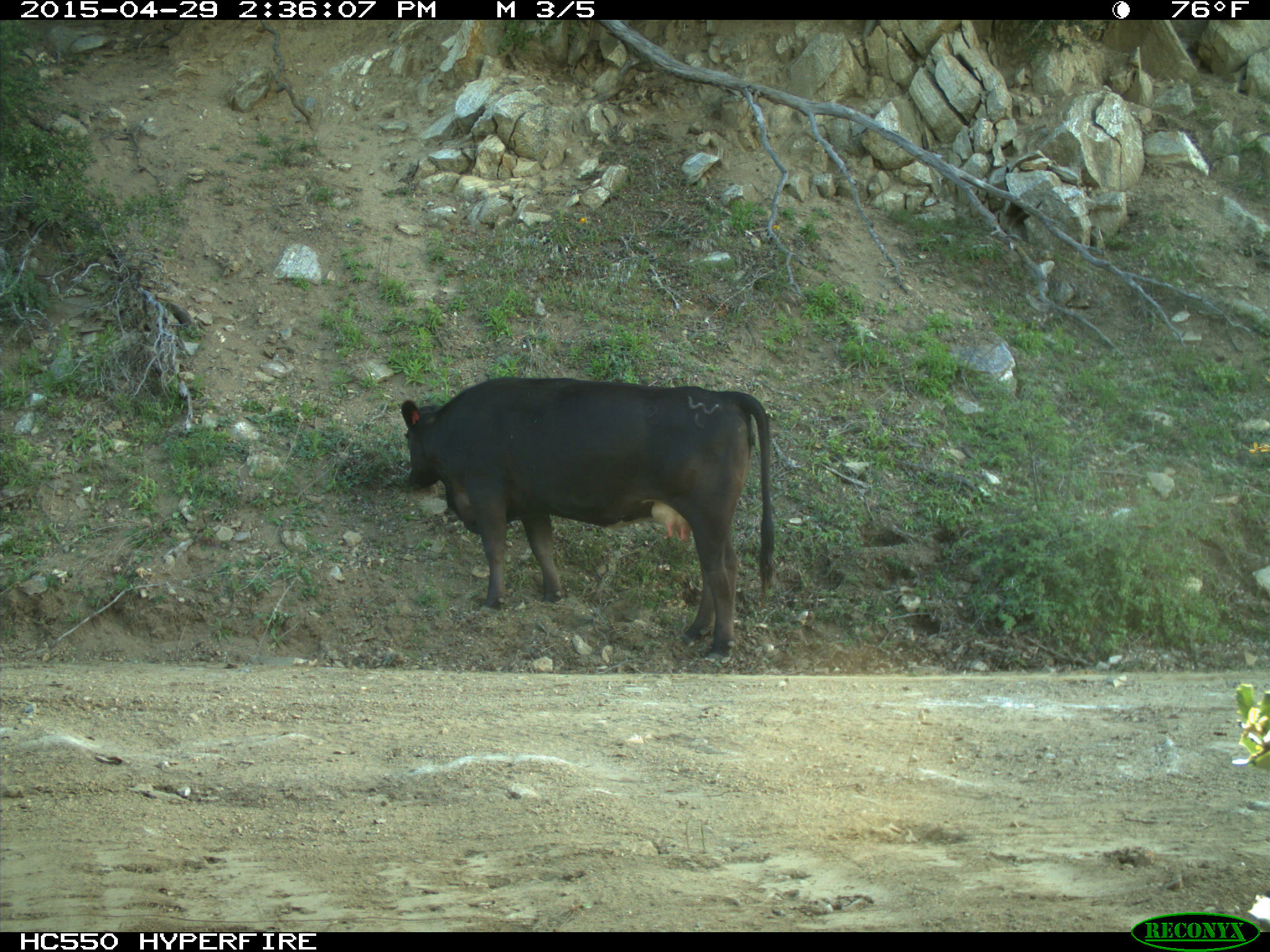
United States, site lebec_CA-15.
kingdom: Animalia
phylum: Chordata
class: Mammalia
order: Artiodactyla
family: Bovidae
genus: Bos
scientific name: Bos taurus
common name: domestic cow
Bos taurus (domestic cow).